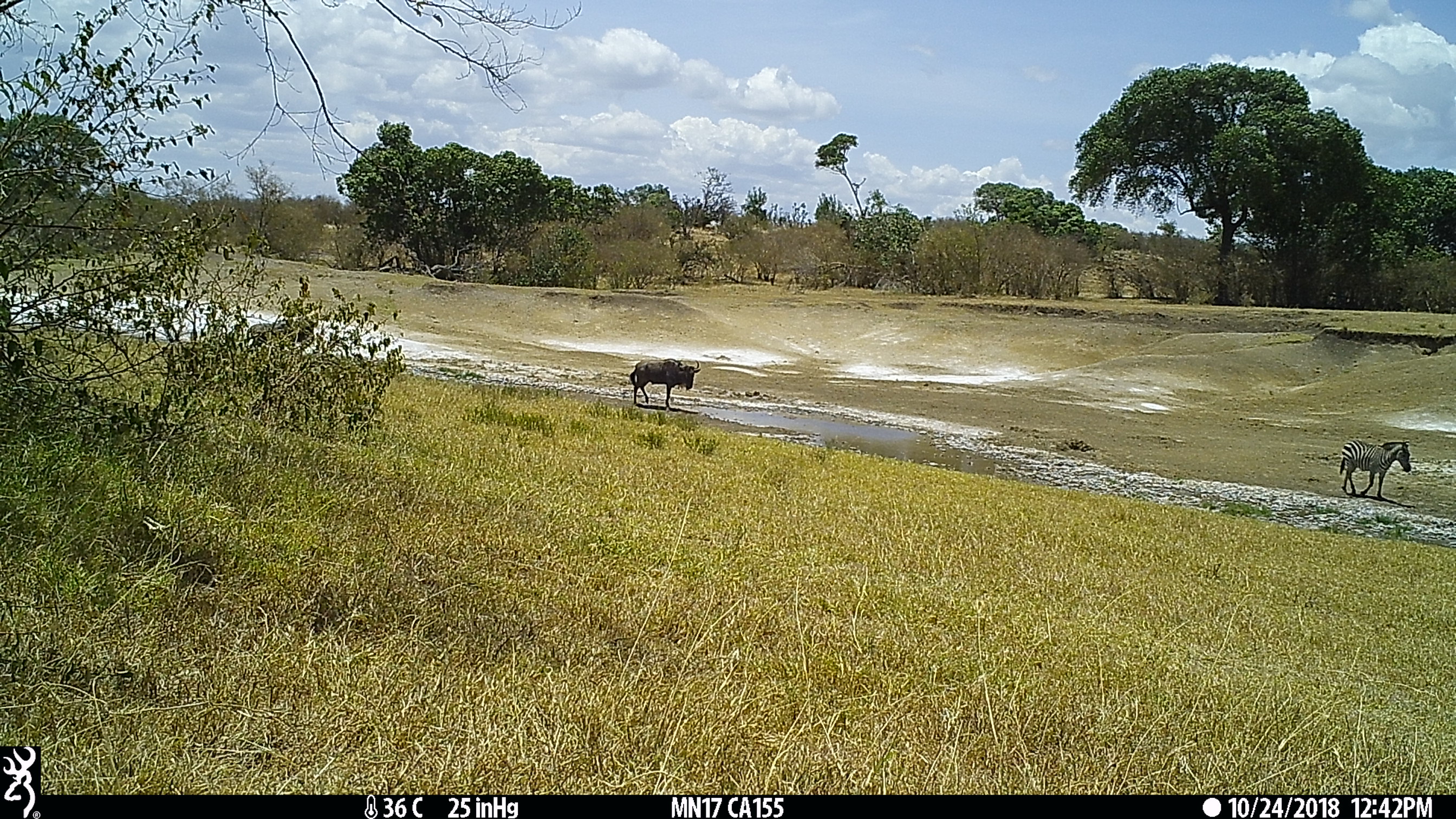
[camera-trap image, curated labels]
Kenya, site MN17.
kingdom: Animalia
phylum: Chordata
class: Mammalia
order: Perissodactyla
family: Equidae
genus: Equus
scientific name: Equus quagga burchellii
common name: burchell's zebra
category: zebra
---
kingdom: Animalia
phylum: Chordata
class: Mammalia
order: Artiodactyla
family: Bovidae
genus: Connochaetes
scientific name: Connochaetes taurinus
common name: blue wildebeest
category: wildebeest